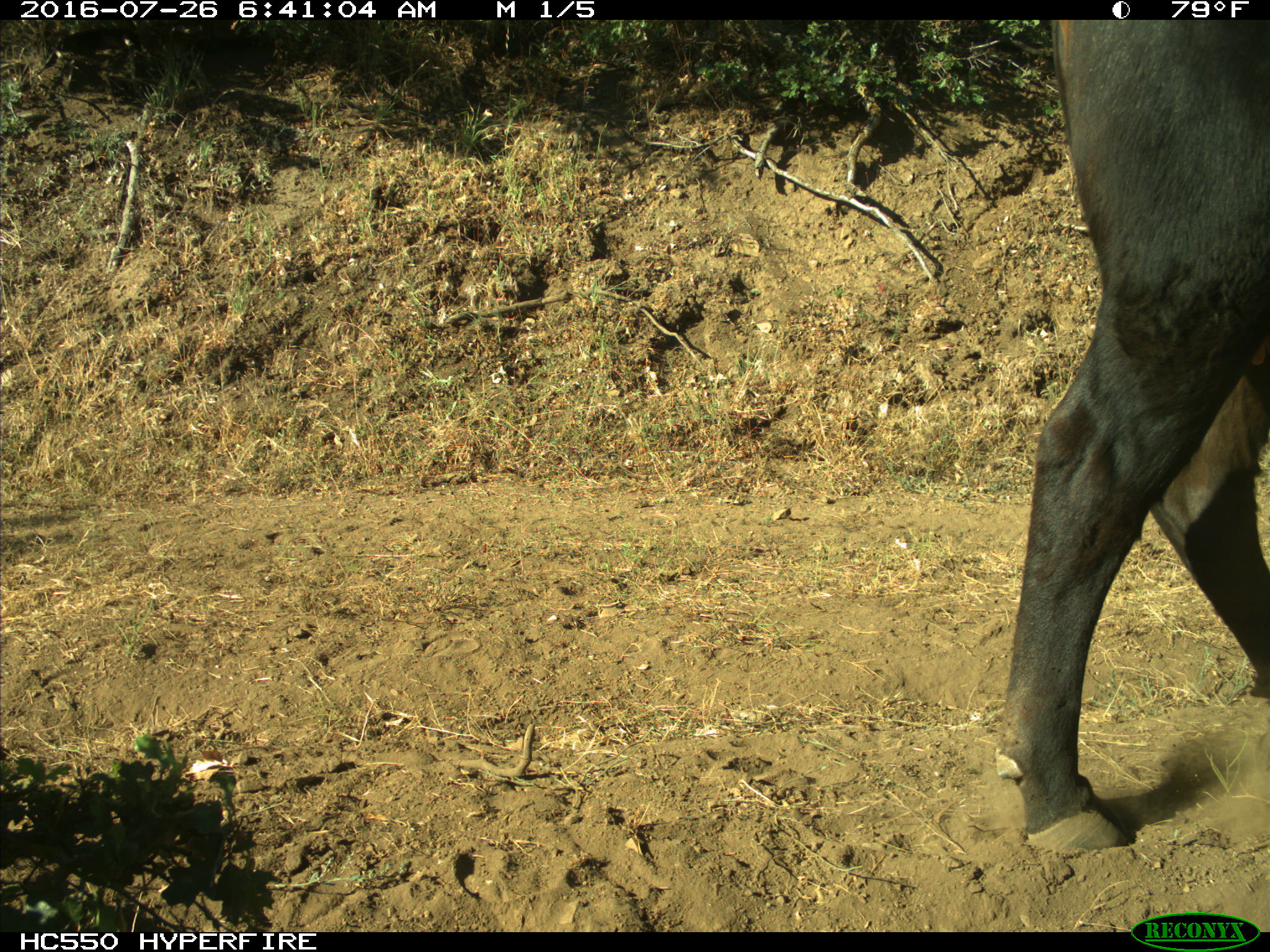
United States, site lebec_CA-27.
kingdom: Animalia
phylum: Chordata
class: Mammalia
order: Artiodactyla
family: Bovidae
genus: Bos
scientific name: Bos taurus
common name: domestic cow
Bos taurus (domestic cow).